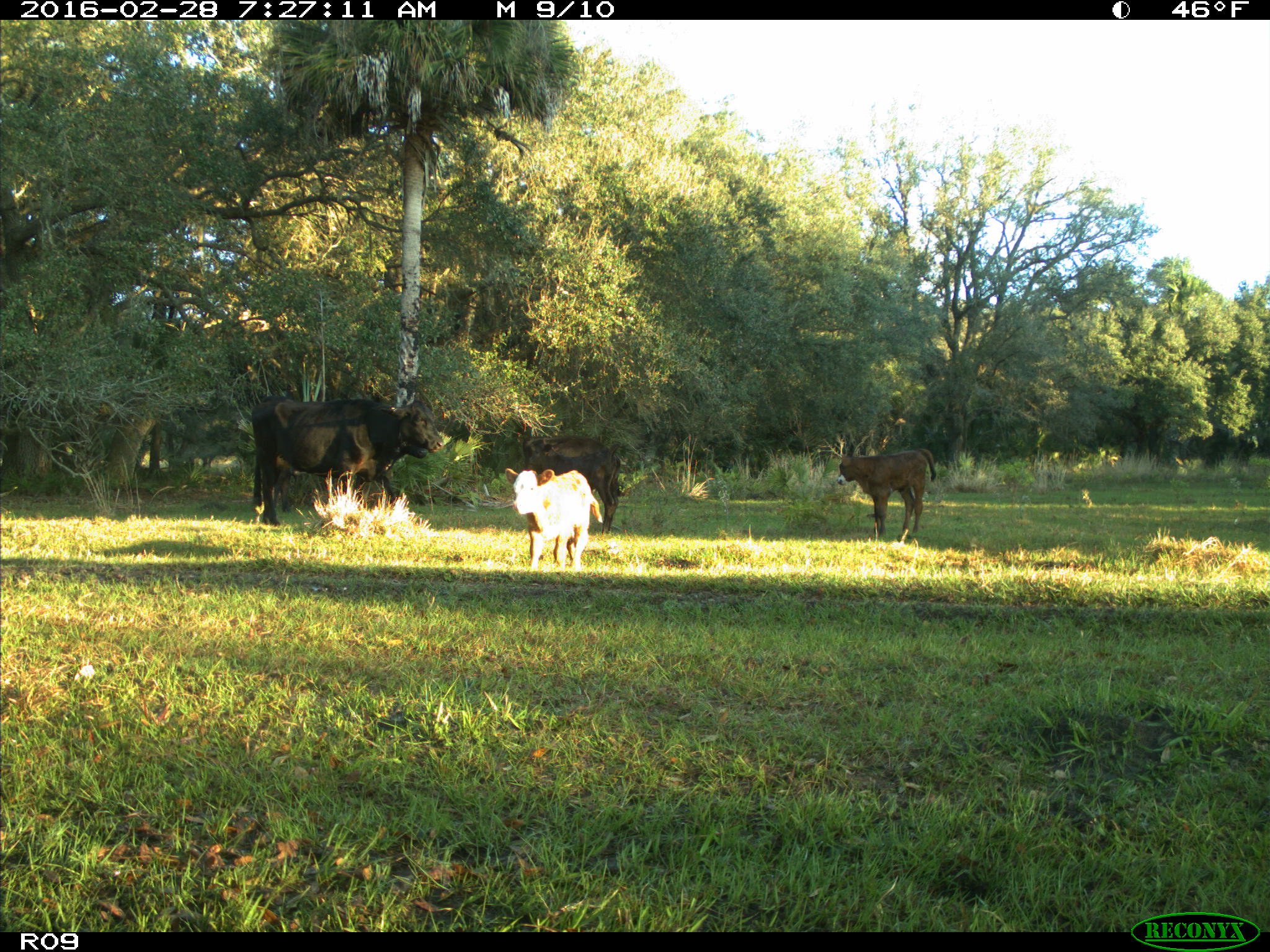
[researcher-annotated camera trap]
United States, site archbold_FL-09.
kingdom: Animalia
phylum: Chordata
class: Mammalia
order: Artiodactyla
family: Bovidae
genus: Bos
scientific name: Bos taurus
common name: domestic cow